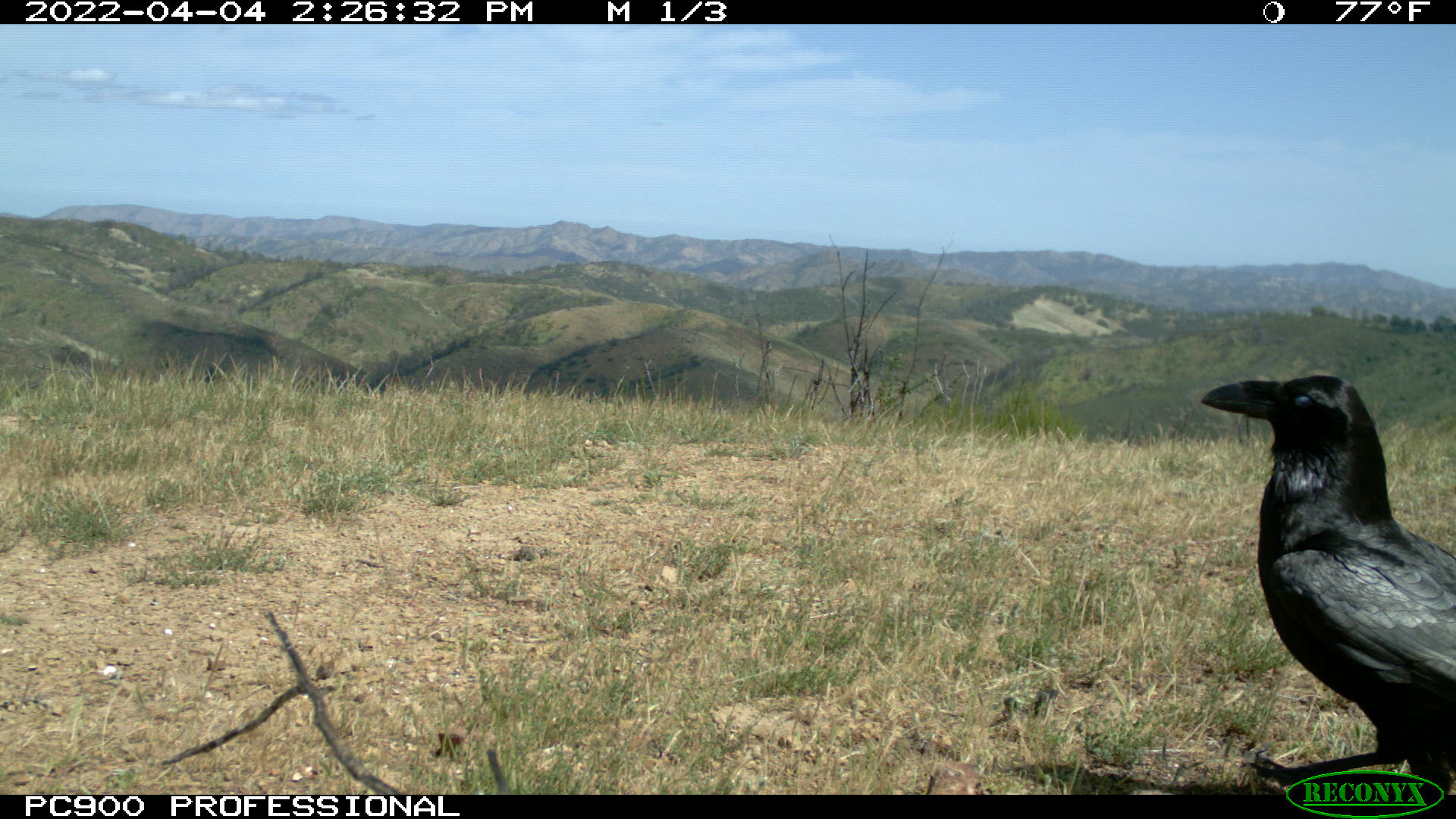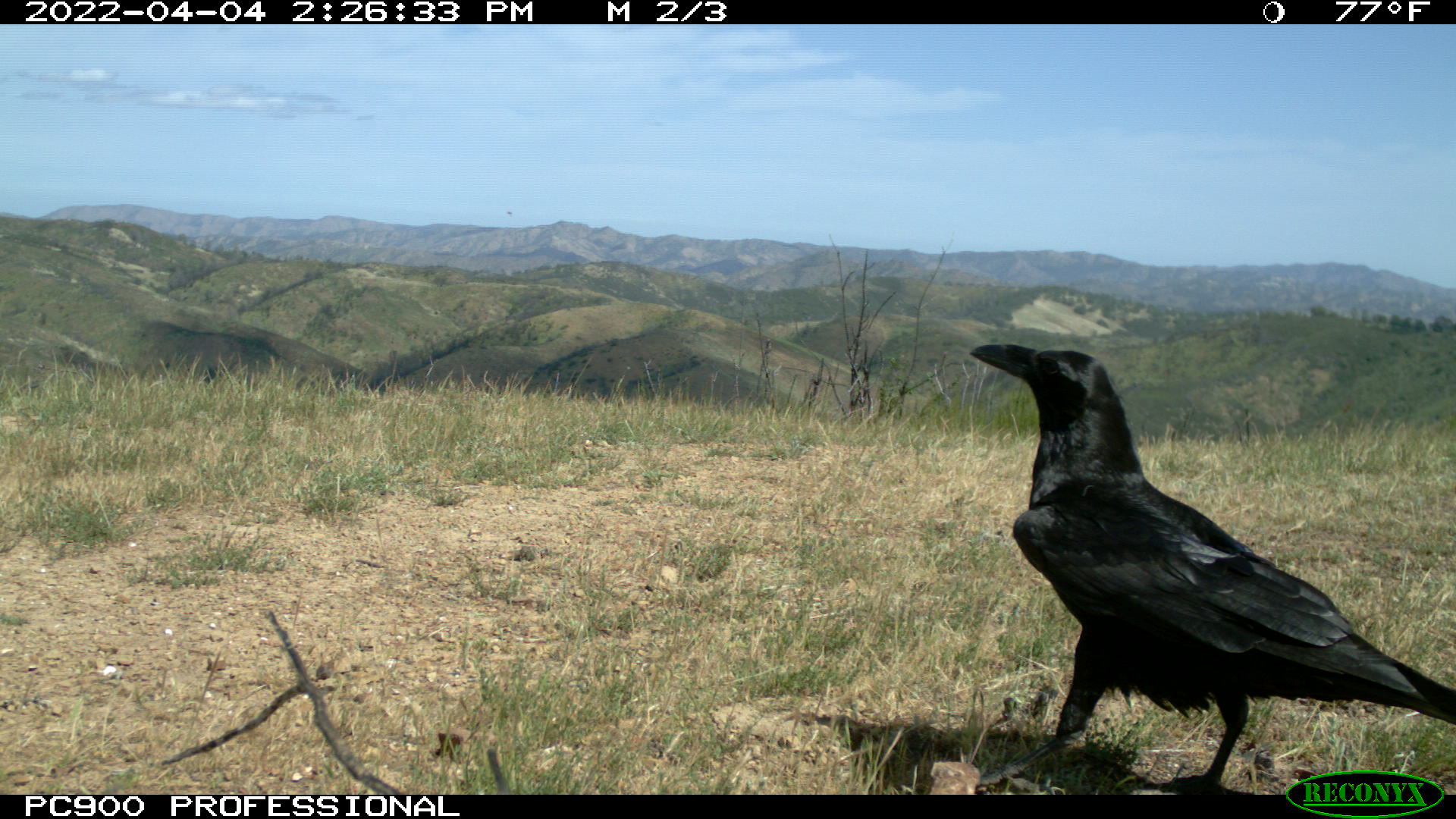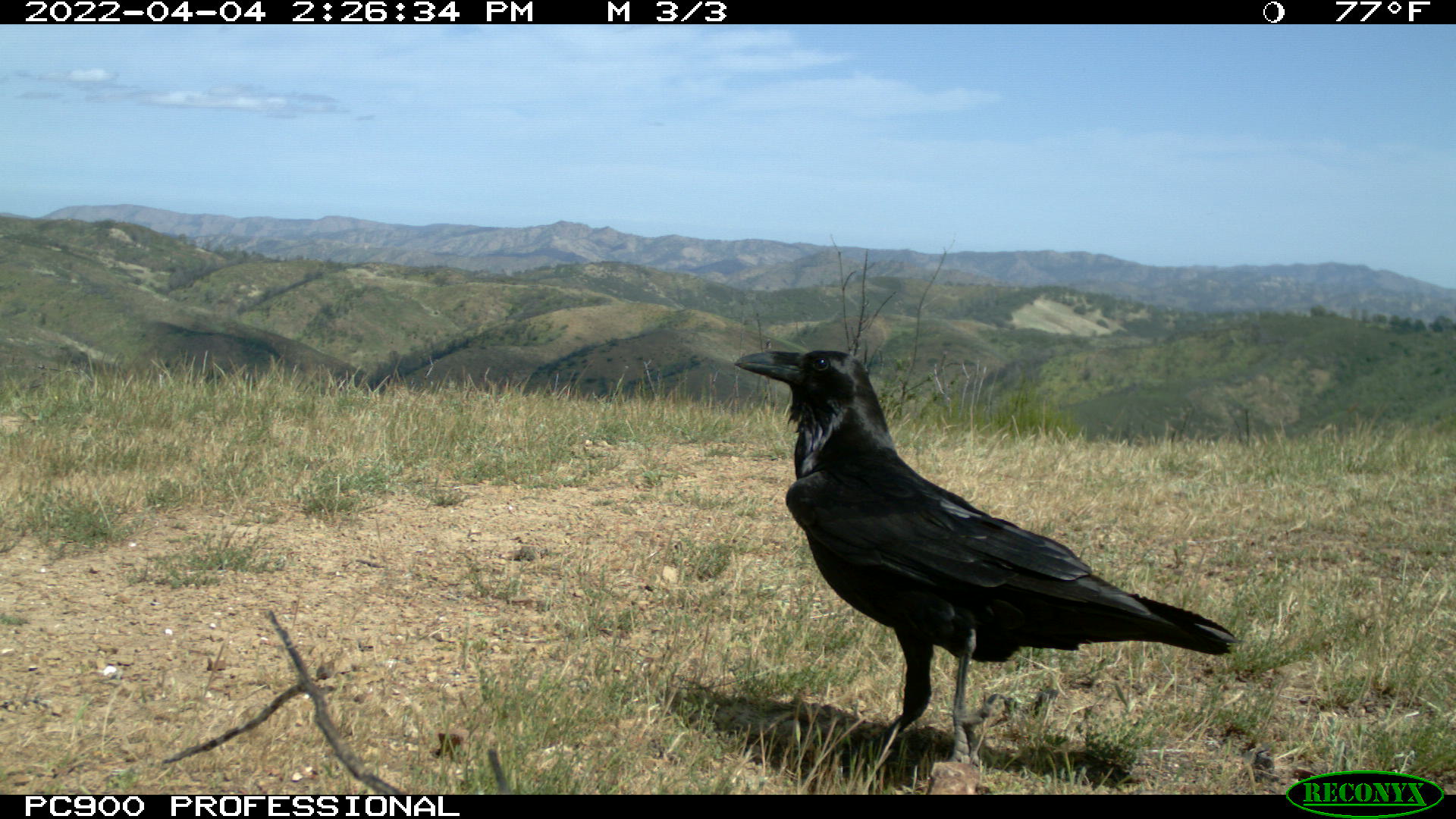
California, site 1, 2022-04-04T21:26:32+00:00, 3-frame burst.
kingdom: Animalia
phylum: Chordata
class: Aves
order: Passeriformes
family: Corvidae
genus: Corvus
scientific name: Corvus corax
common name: common raven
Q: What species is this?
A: Common raven (Corvus corax).